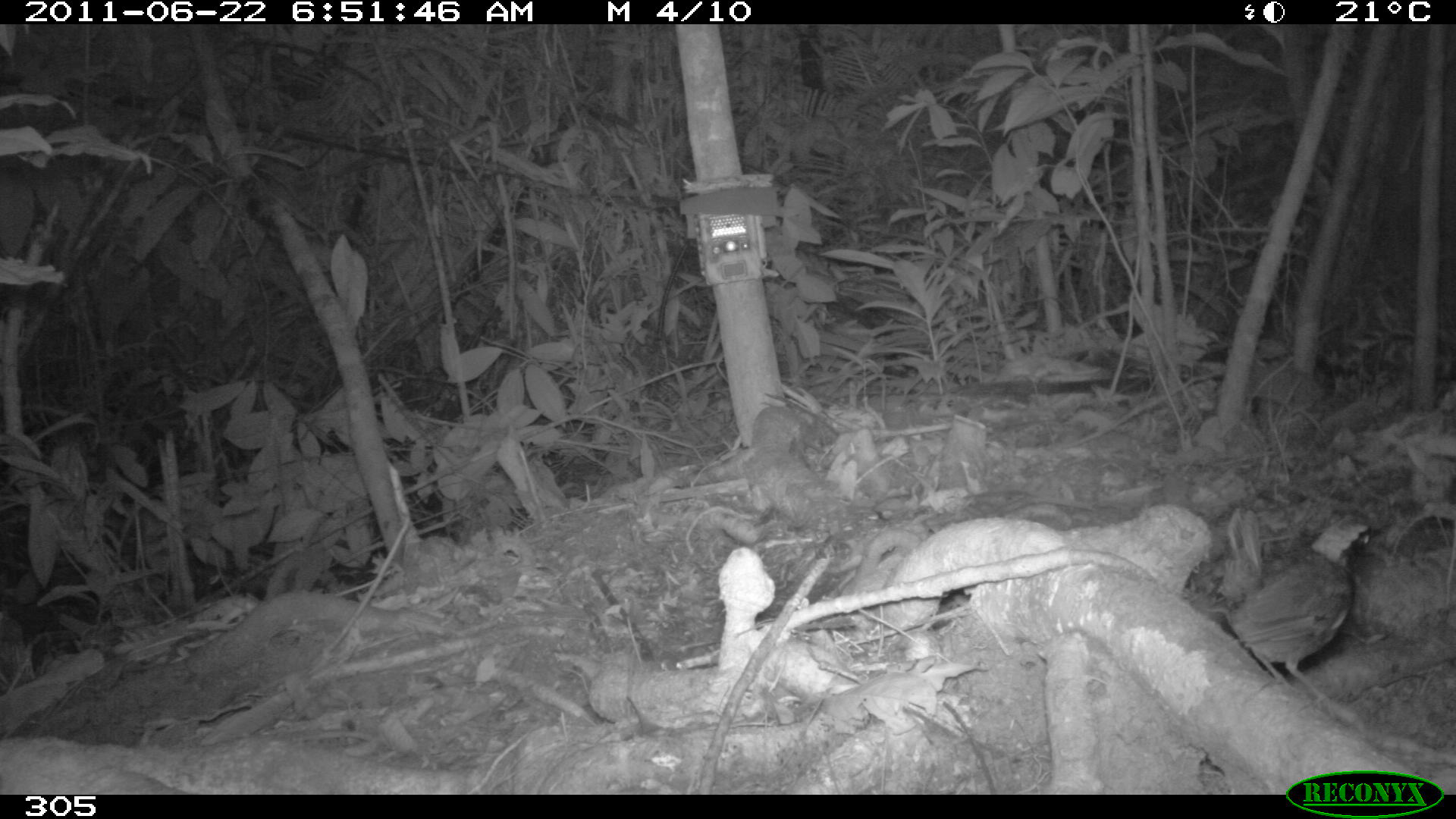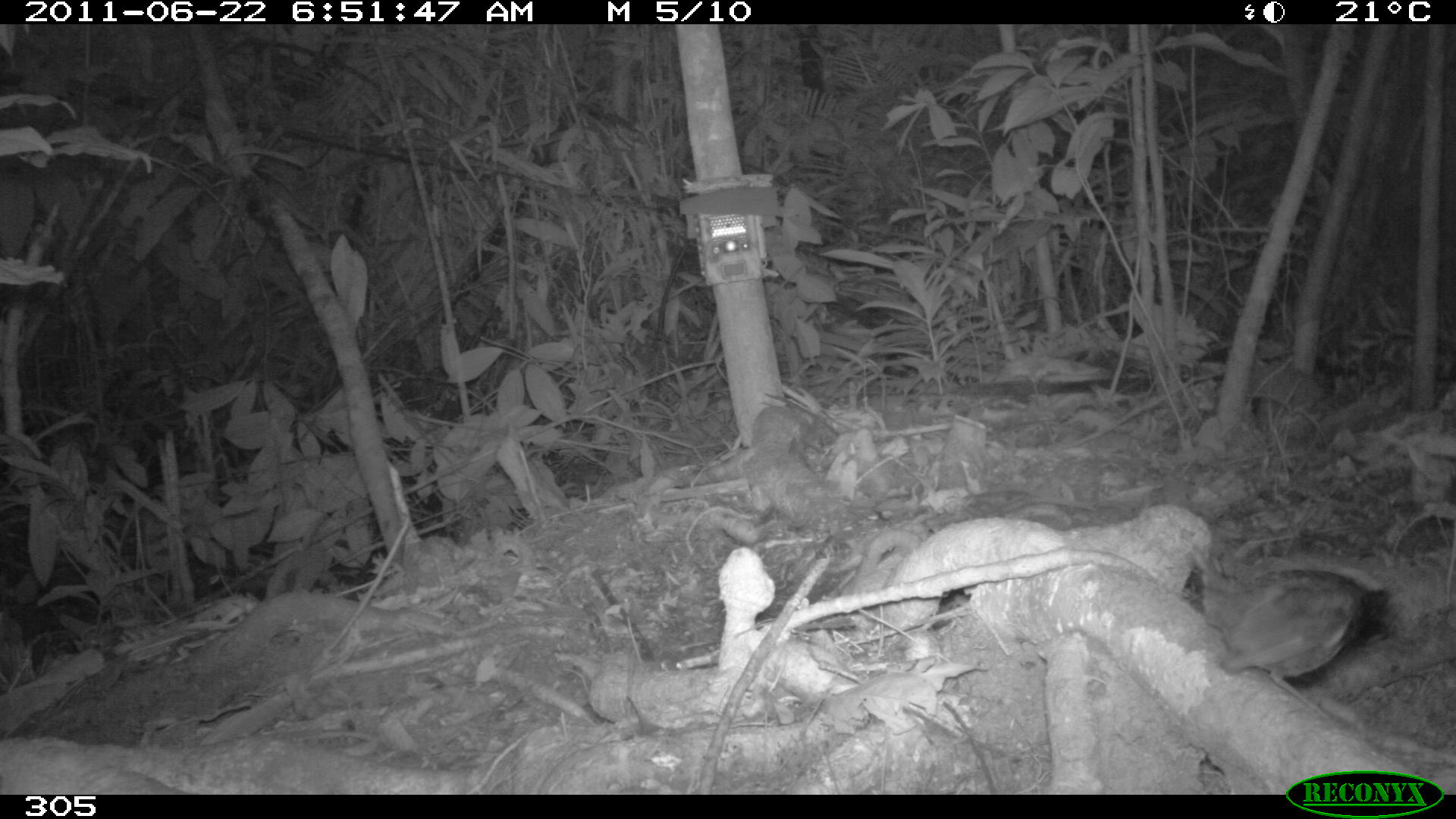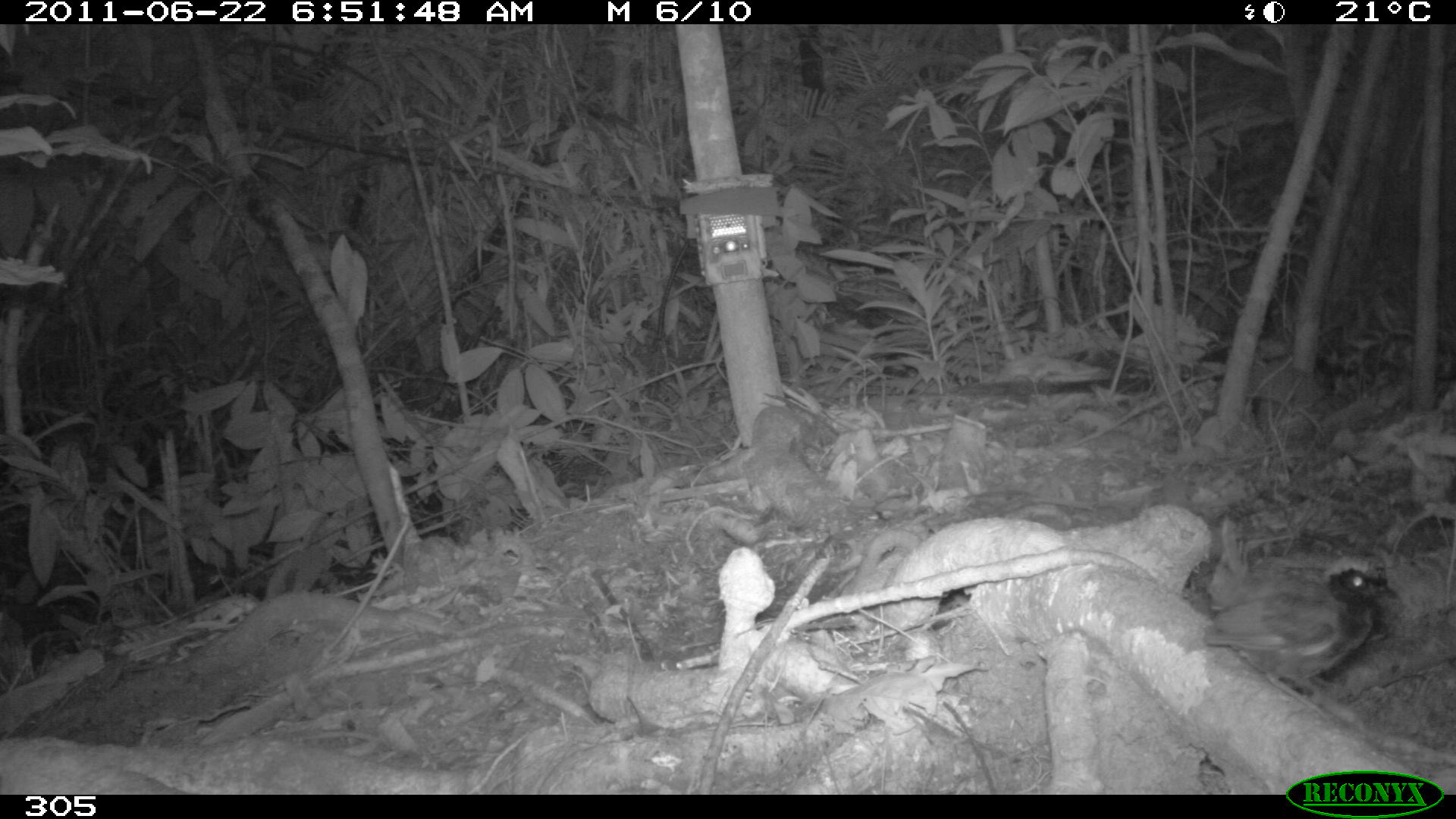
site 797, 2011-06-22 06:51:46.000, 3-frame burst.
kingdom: Animalia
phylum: Chordata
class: Aves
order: Passeriformes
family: Formicariidae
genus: Formicarius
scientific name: Formicarius analis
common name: black-faced antthrush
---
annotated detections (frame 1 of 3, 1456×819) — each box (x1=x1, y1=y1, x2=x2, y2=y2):
formicarius analis: (x1=1219, y1=496, x2=1390, y2=721)